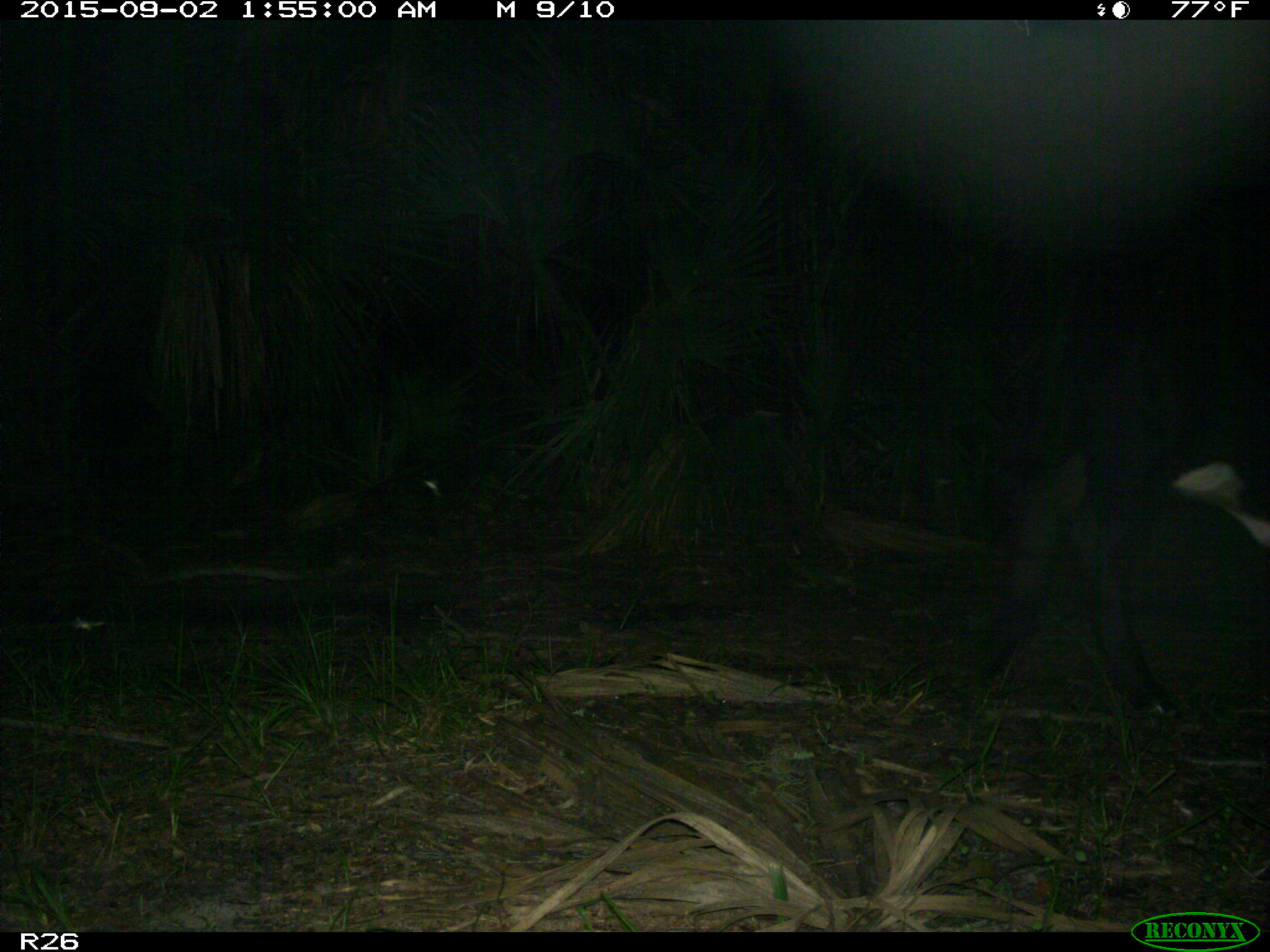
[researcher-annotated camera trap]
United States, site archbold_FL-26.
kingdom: Animalia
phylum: Chordata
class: Mammalia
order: Artiodactyla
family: Bovidae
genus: Bos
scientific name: Bos taurus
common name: domestic cow